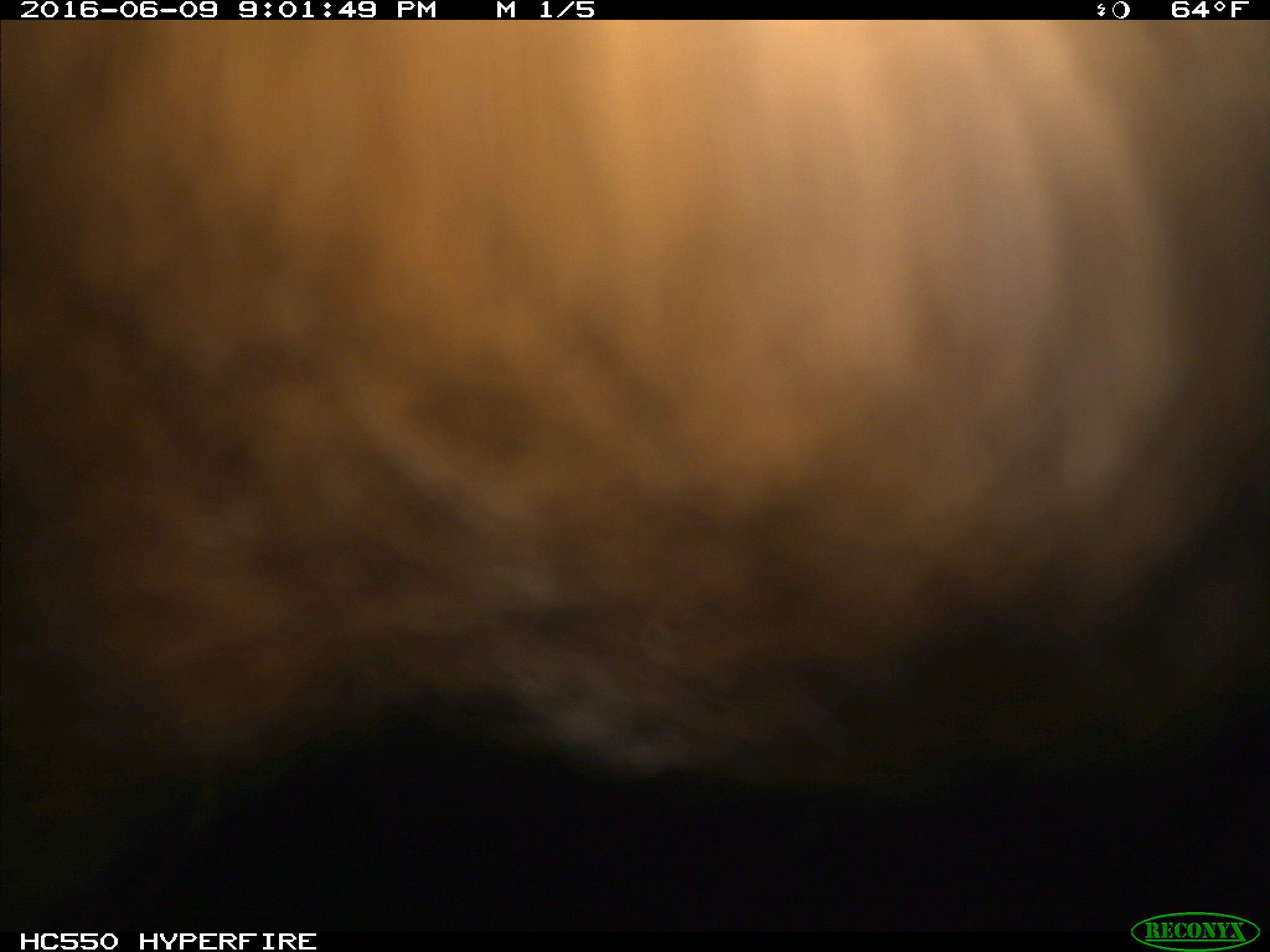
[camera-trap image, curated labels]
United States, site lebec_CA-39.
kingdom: Animalia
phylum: Chordata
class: Mammalia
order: Artiodactyla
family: Bovidae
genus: Bos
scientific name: Bos taurus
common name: domestic cow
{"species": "Bos taurus (domestic cow)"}